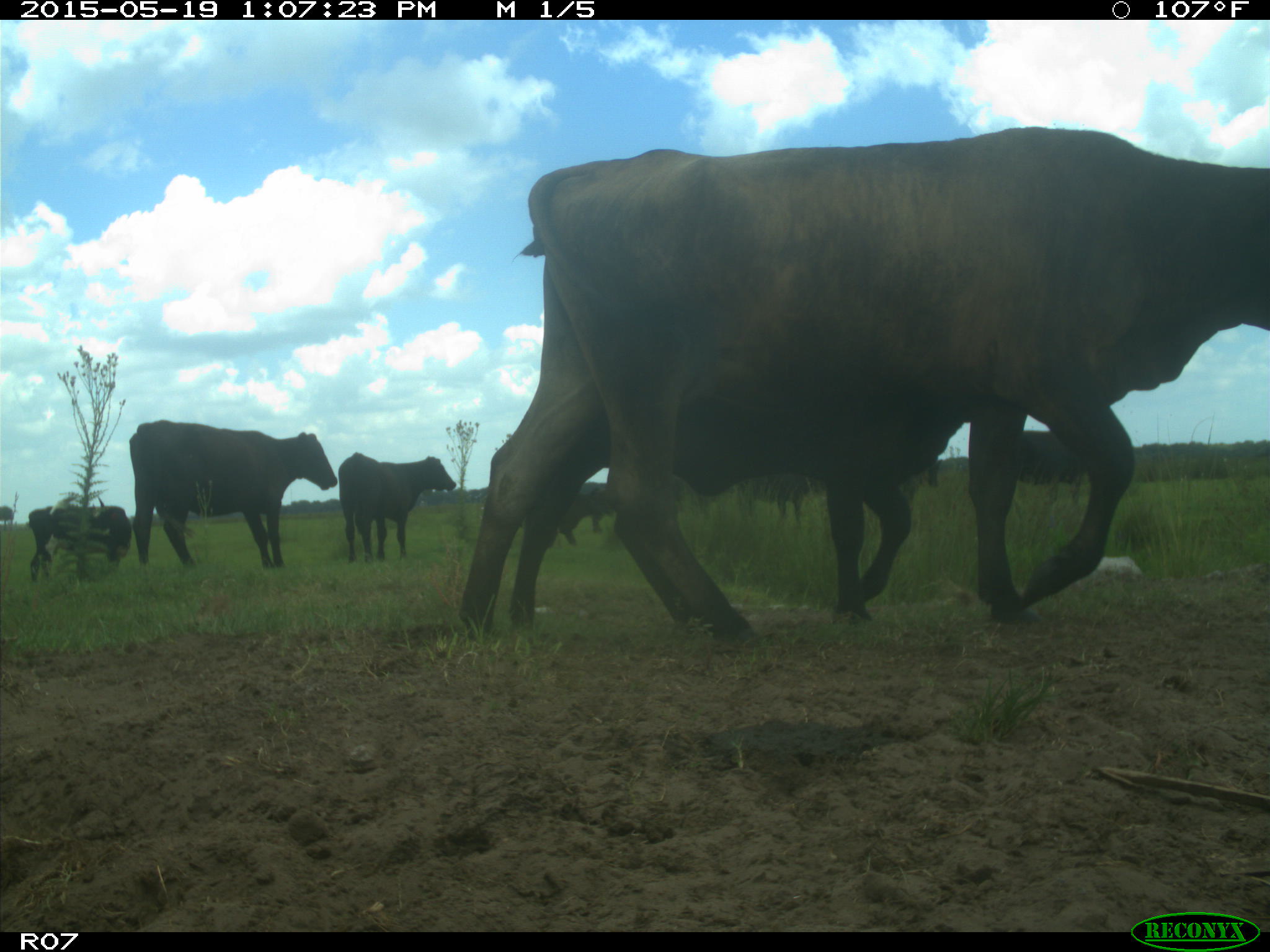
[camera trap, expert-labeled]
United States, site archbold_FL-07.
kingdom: Animalia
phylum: Chordata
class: Mammalia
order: Artiodactyla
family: Bovidae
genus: Bos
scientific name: Bos taurus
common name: domestic cow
Bos taurus (domestic cow).